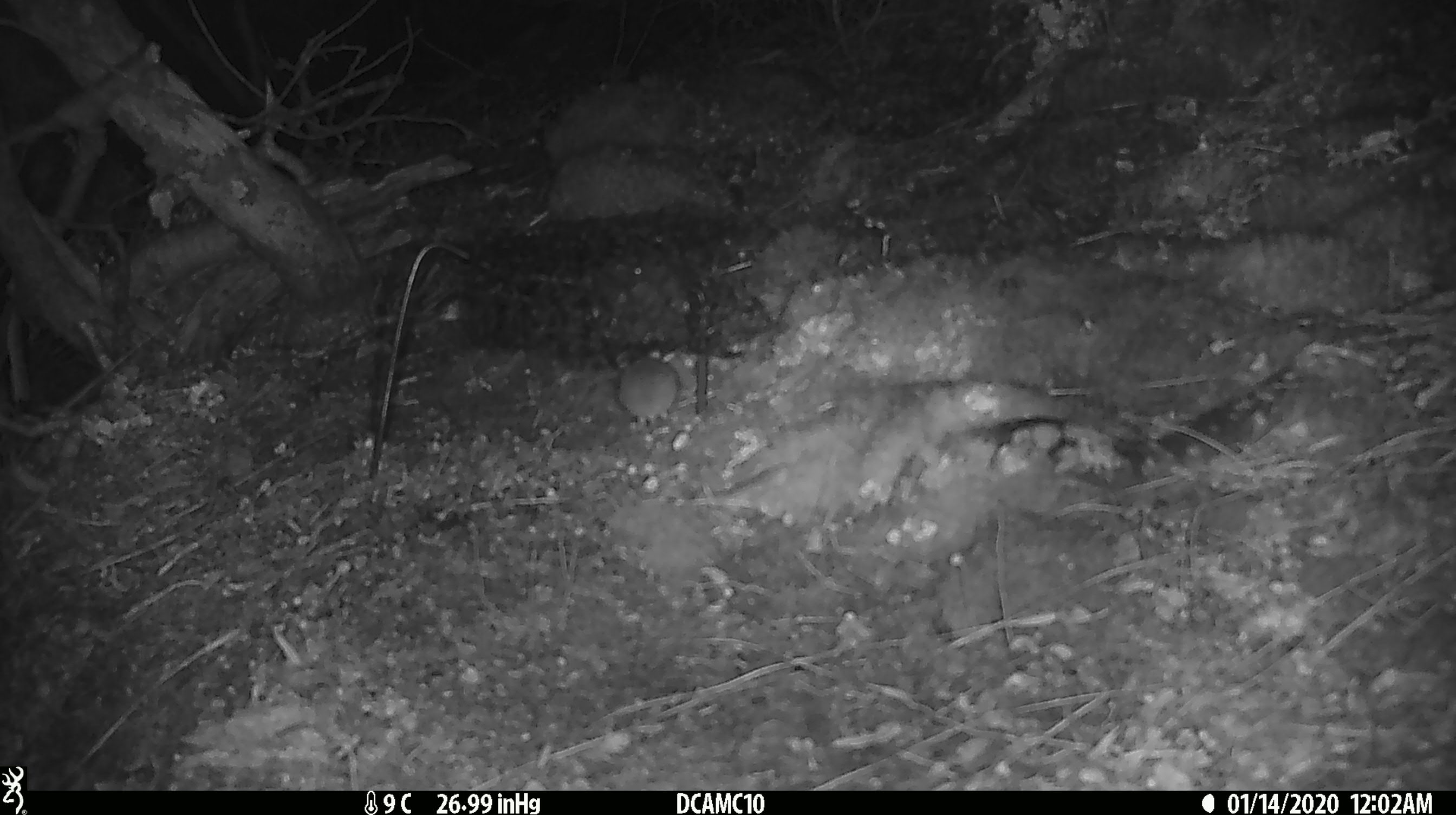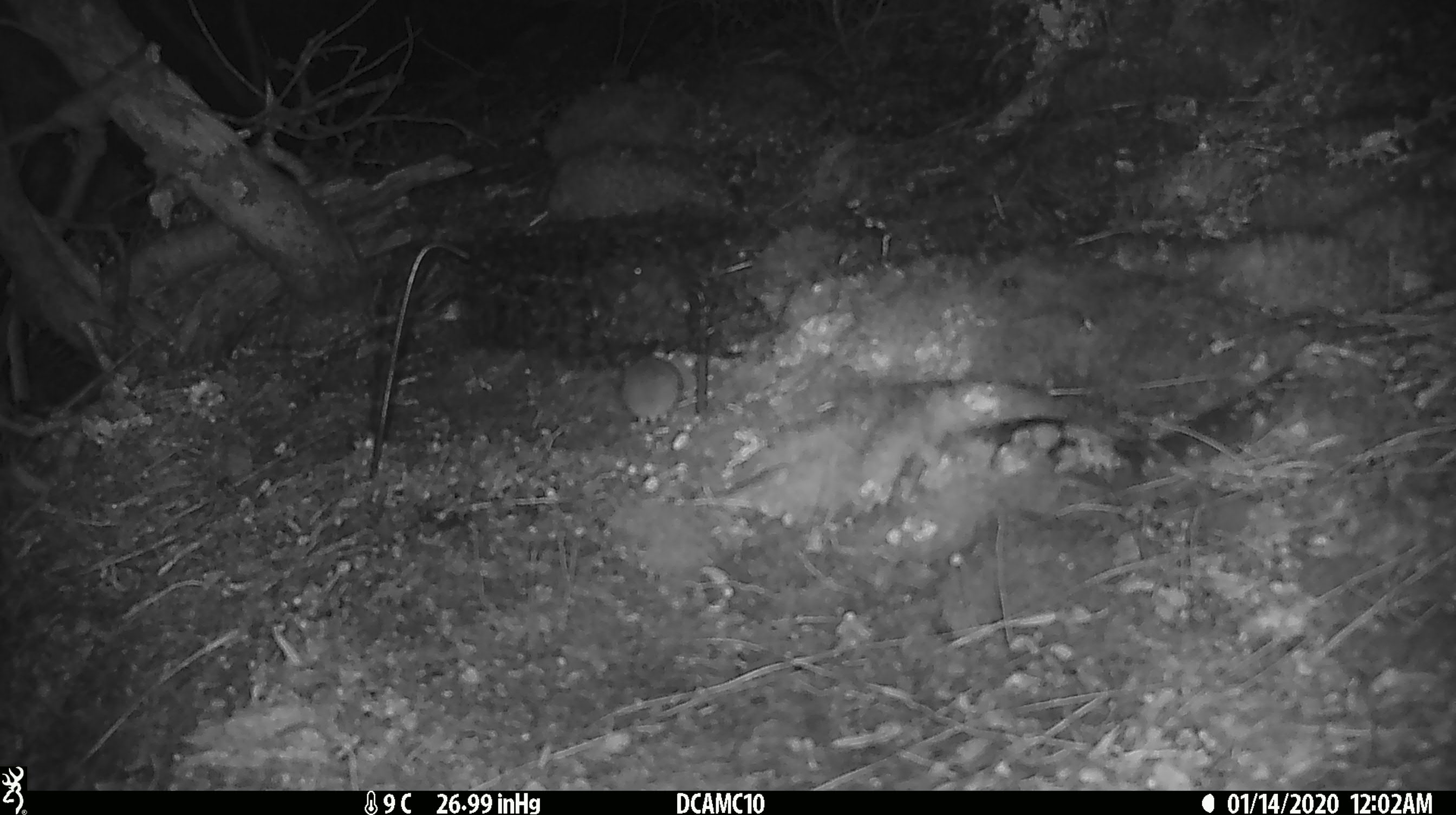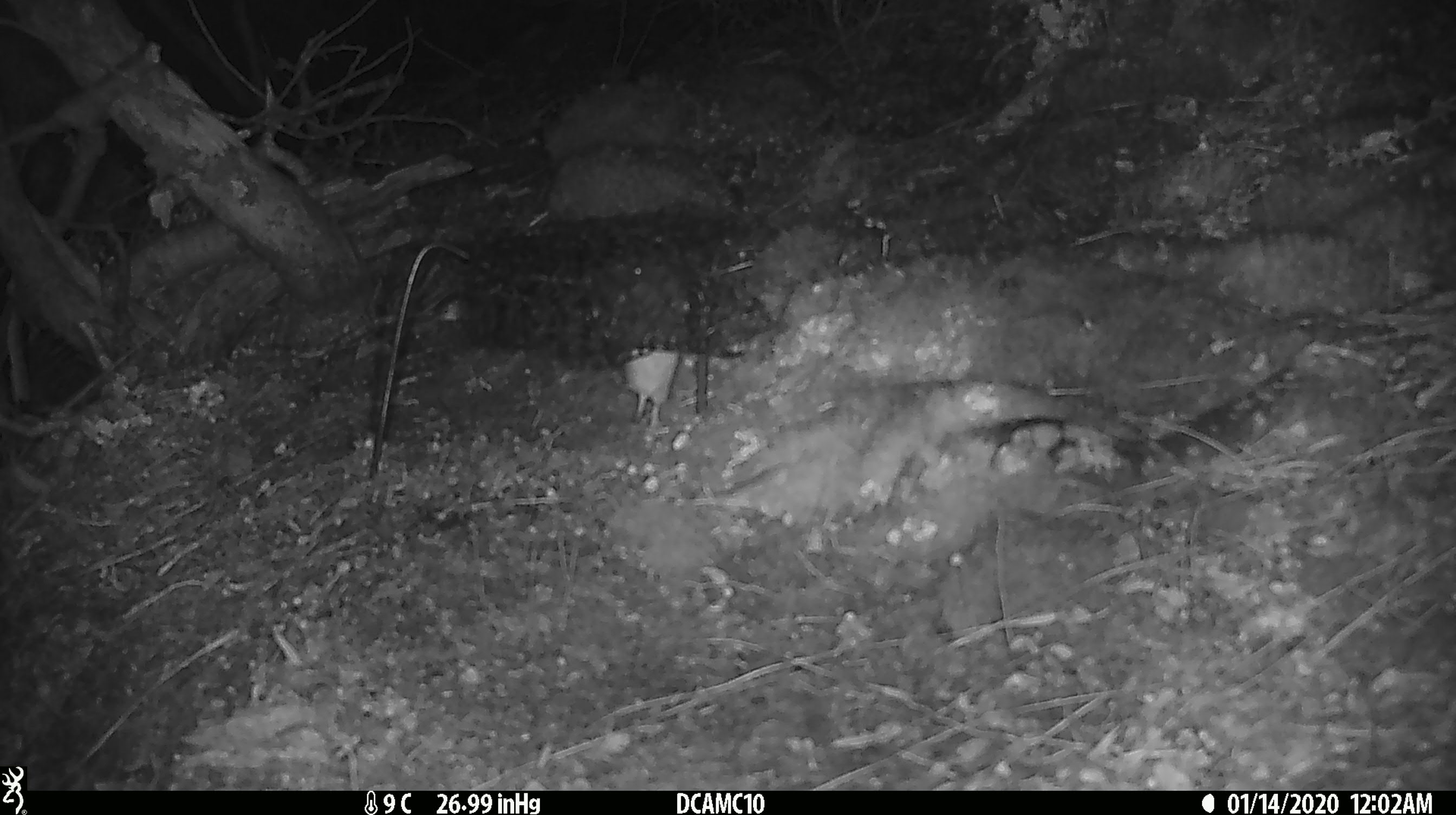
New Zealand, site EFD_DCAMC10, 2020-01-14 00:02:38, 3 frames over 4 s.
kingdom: Animalia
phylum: Chordata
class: Mammalia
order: Rodentia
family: Muridae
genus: Mus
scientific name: Mus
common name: mouse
Mouse (Mus).